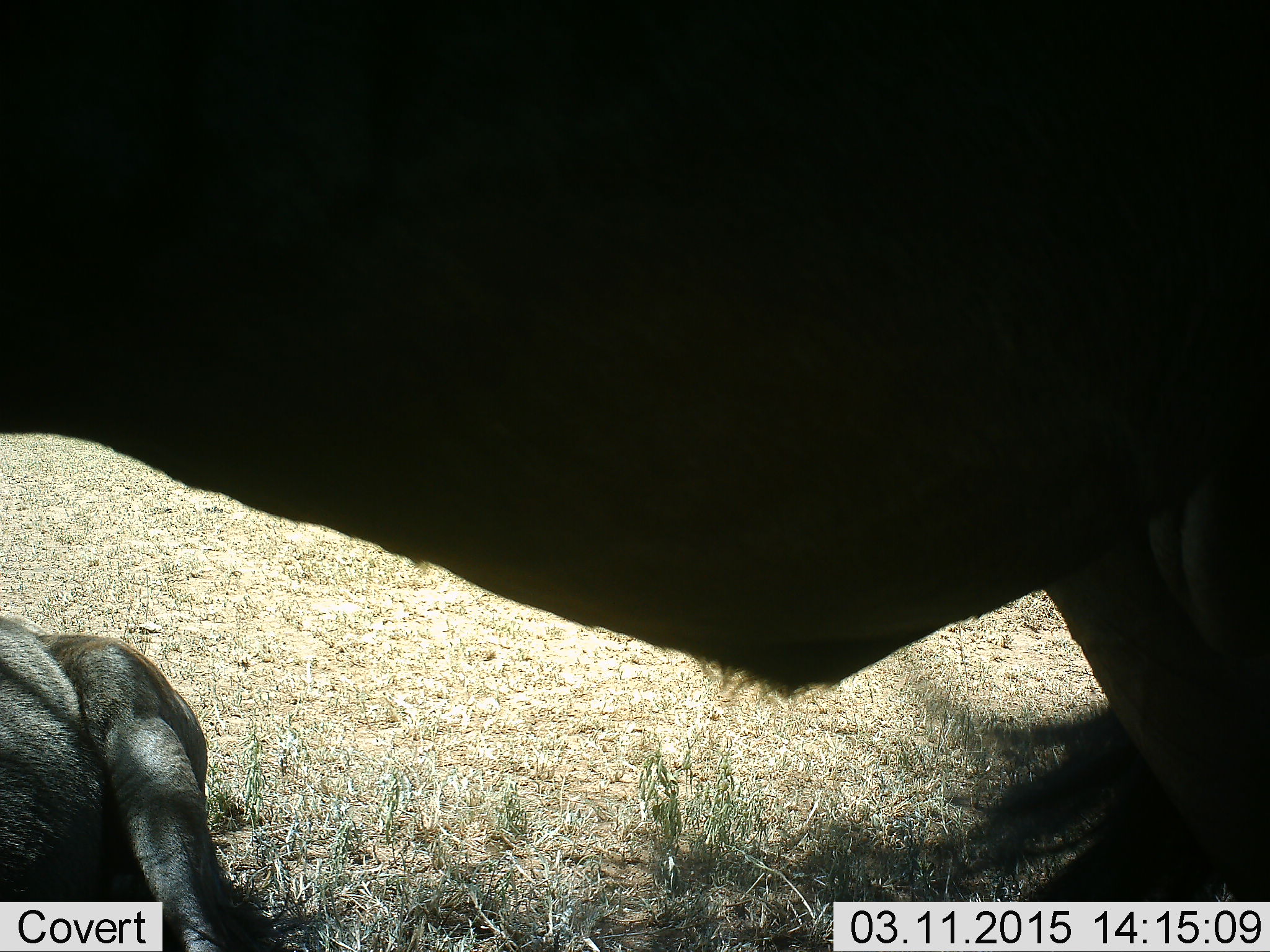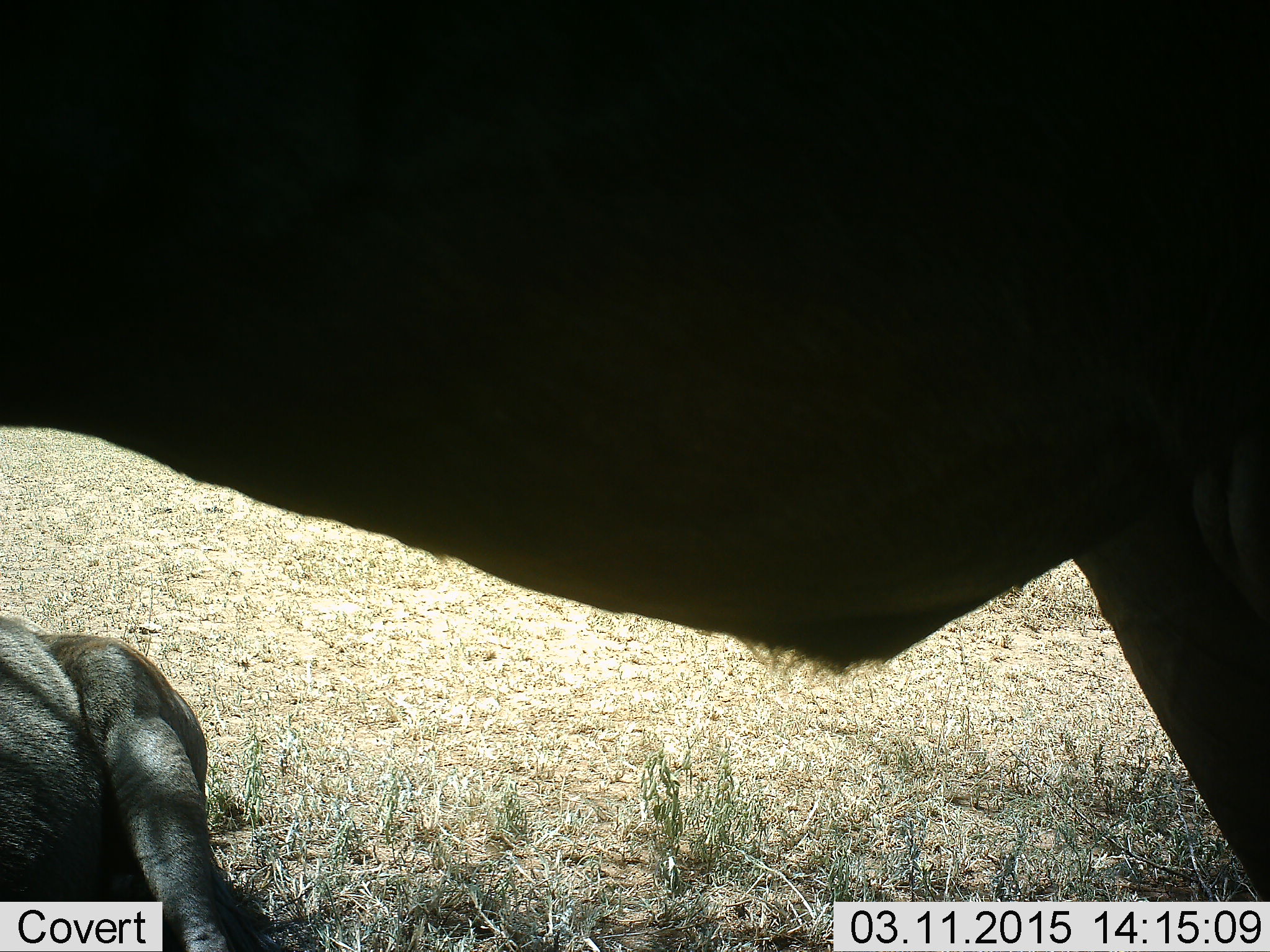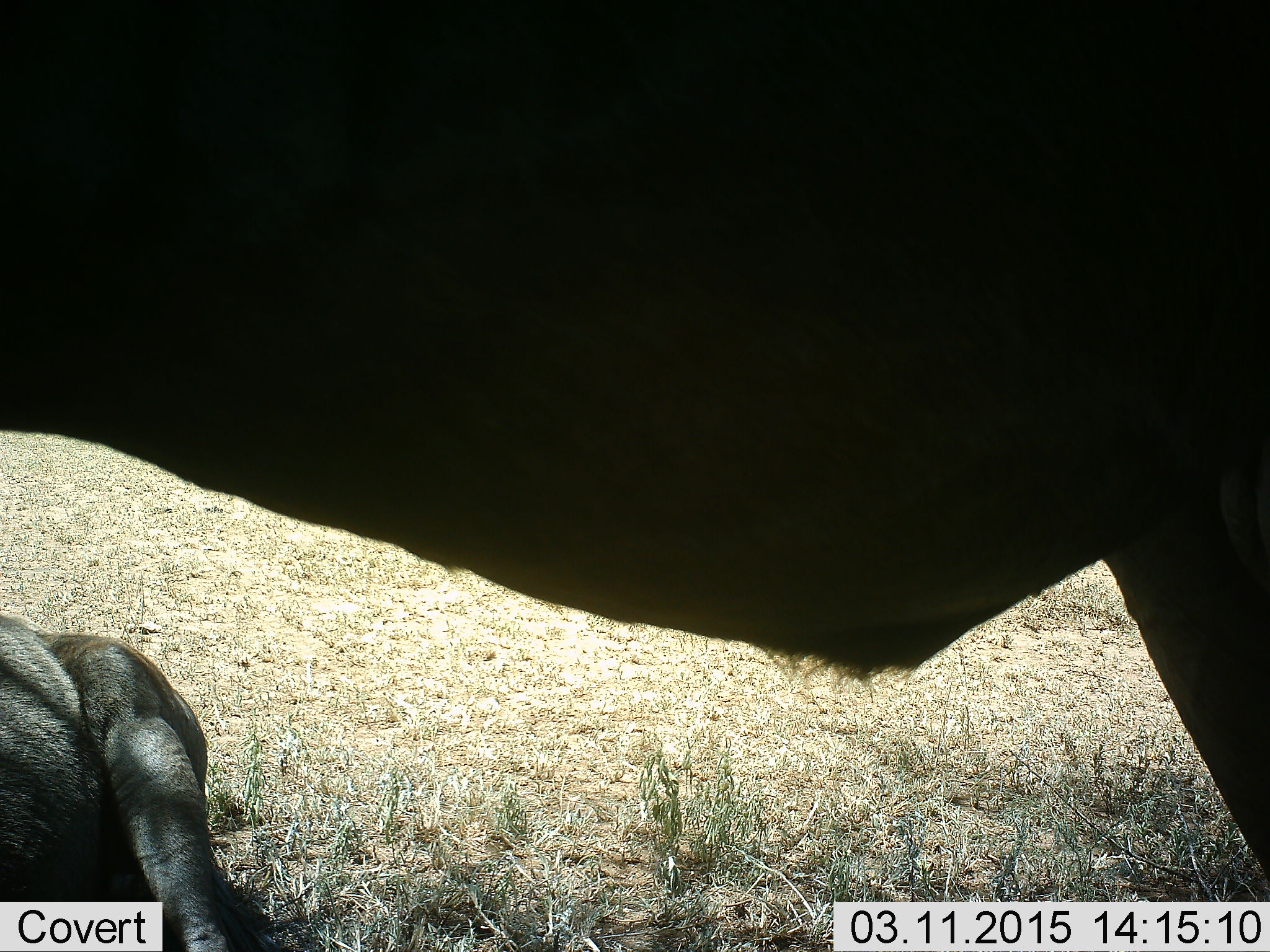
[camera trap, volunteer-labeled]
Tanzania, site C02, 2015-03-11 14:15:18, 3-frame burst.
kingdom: Animalia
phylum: Chordata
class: Mammalia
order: Artiodactyla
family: Bovidae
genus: Connochaetes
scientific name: Connochaetes taurinus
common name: blue wildebeest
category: wildebeest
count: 2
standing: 70%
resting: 80%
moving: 20%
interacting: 0%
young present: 0%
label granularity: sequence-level